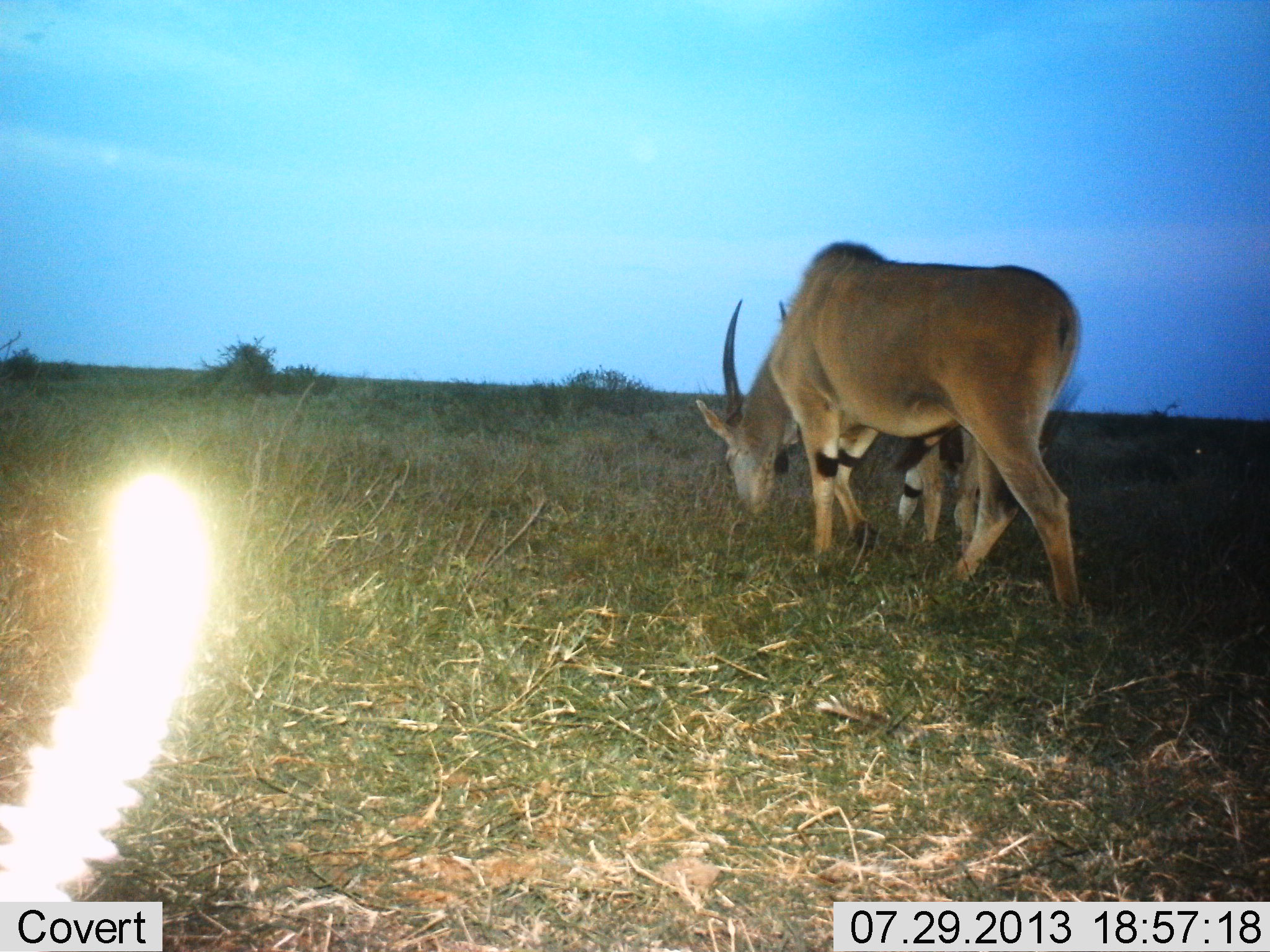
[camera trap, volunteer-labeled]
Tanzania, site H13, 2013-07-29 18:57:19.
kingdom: Animalia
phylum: Chordata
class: Mammalia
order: Artiodactyla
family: Bovidae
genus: Tragelaphus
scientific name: Tragelaphus oryx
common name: eland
Eland (Tragelaphus oryx), count 2. Behavior (volunteer vote fractions): standing 36%, resting 0%, moving 21%, interacting 7%. Young present (vote fraction): 0%. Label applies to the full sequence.